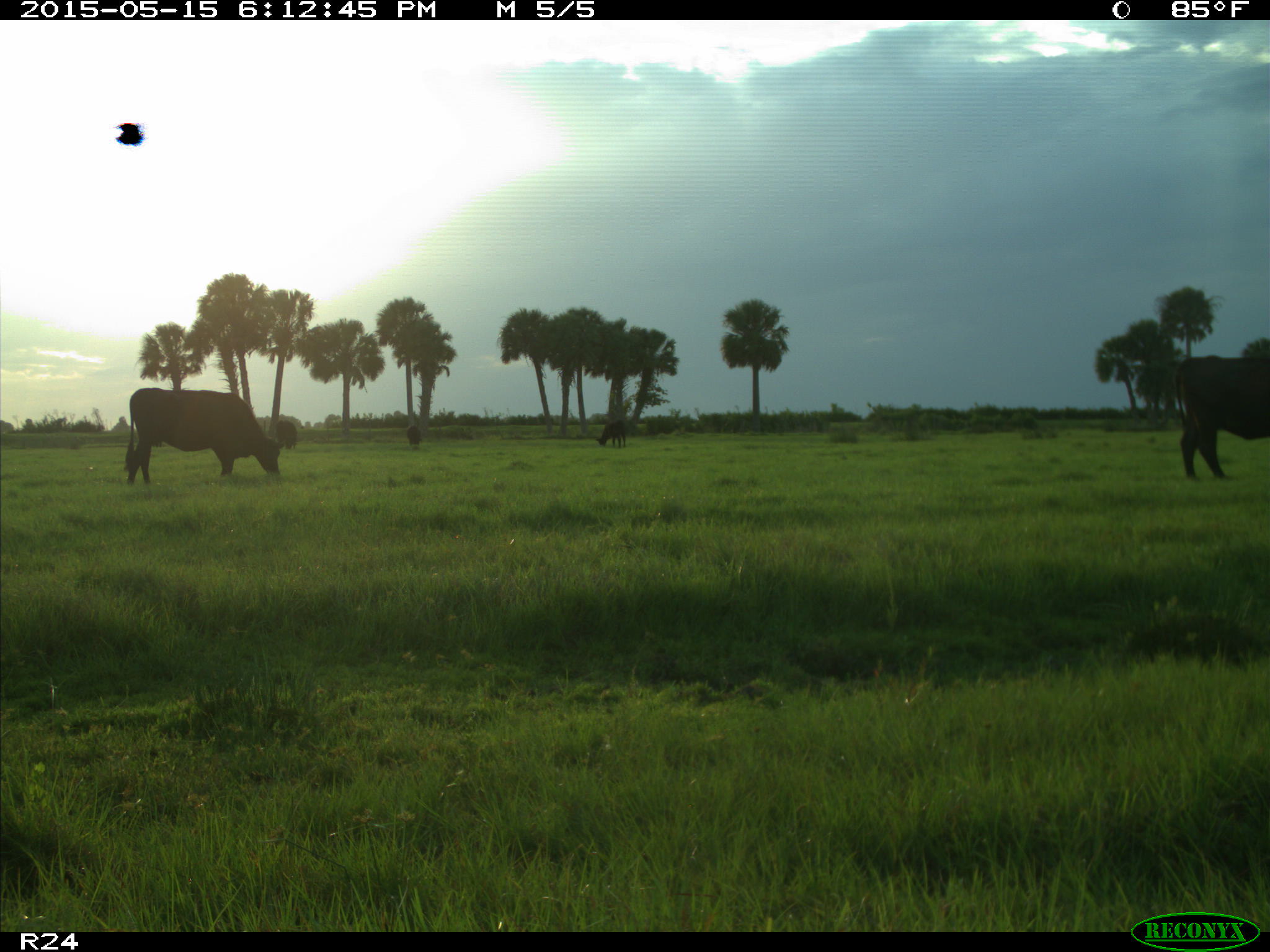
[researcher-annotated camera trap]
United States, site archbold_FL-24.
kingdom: Animalia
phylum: Chordata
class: Mammalia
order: Artiodactyla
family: Bovidae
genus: Bos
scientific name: Bos taurus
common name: domestic cow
Bos taurus (domestic cow).